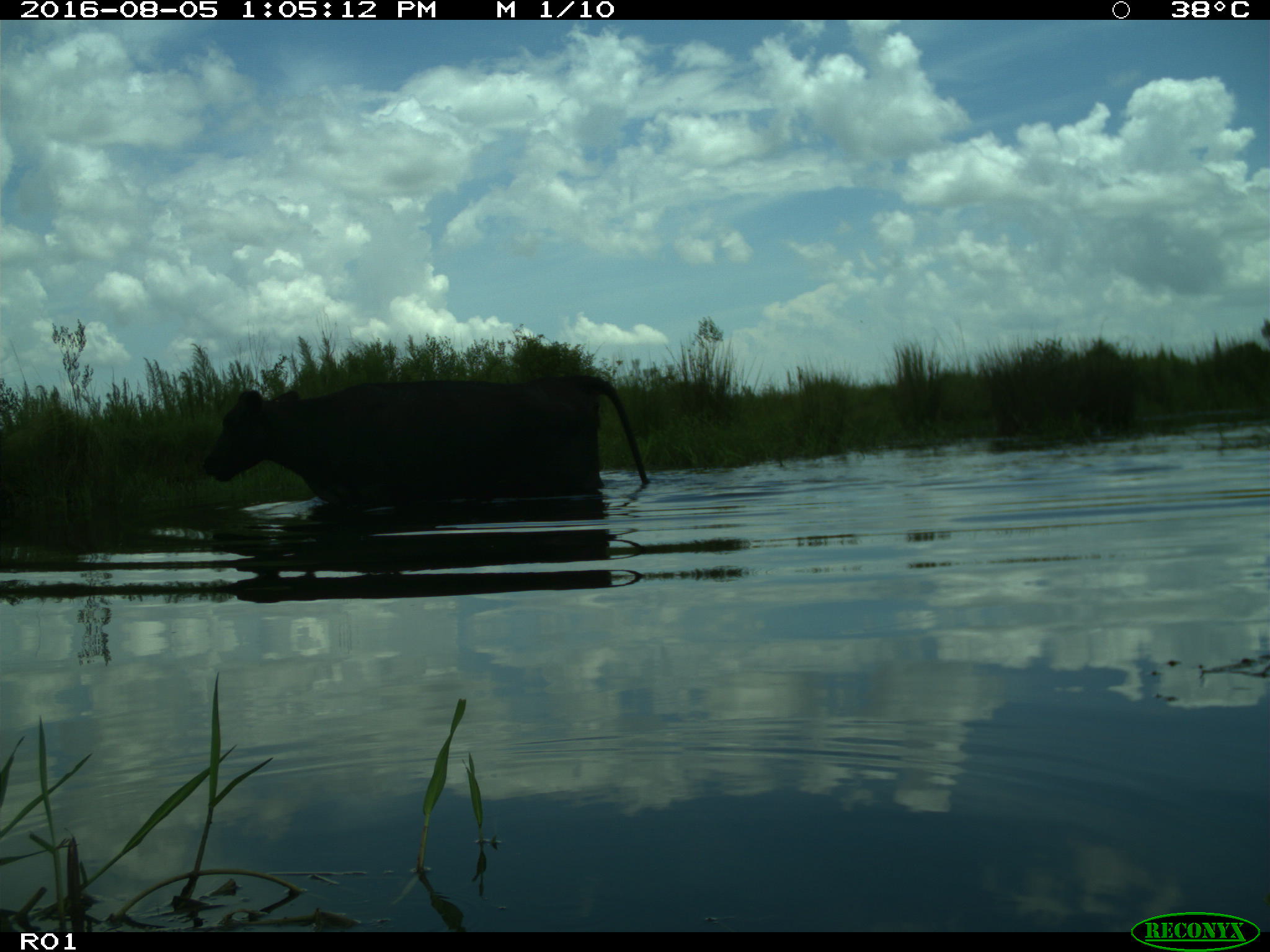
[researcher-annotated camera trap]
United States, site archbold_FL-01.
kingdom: Animalia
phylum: Chordata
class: Mammalia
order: Artiodactyla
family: Bovidae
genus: Bos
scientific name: Bos taurus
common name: domestic cow